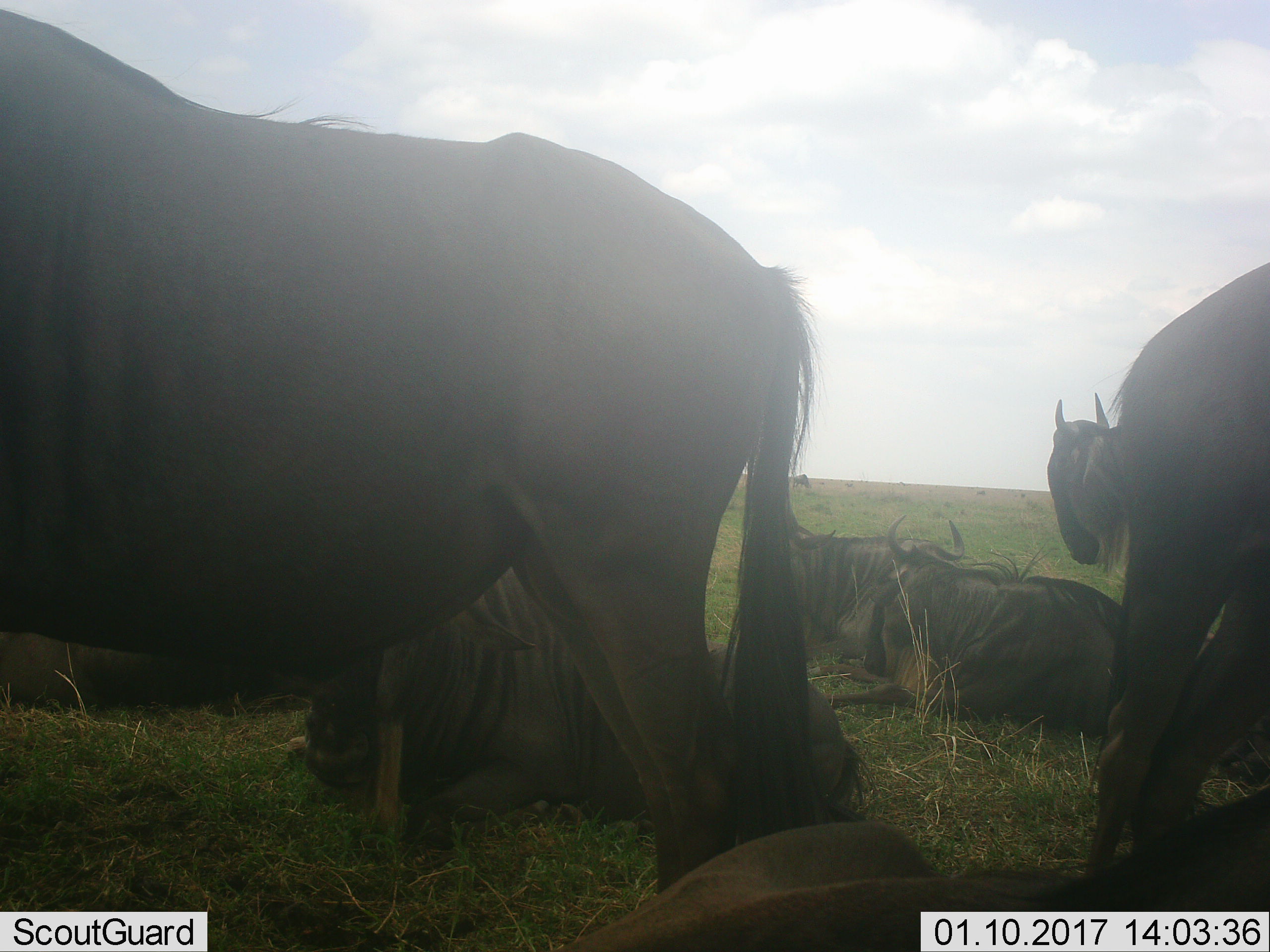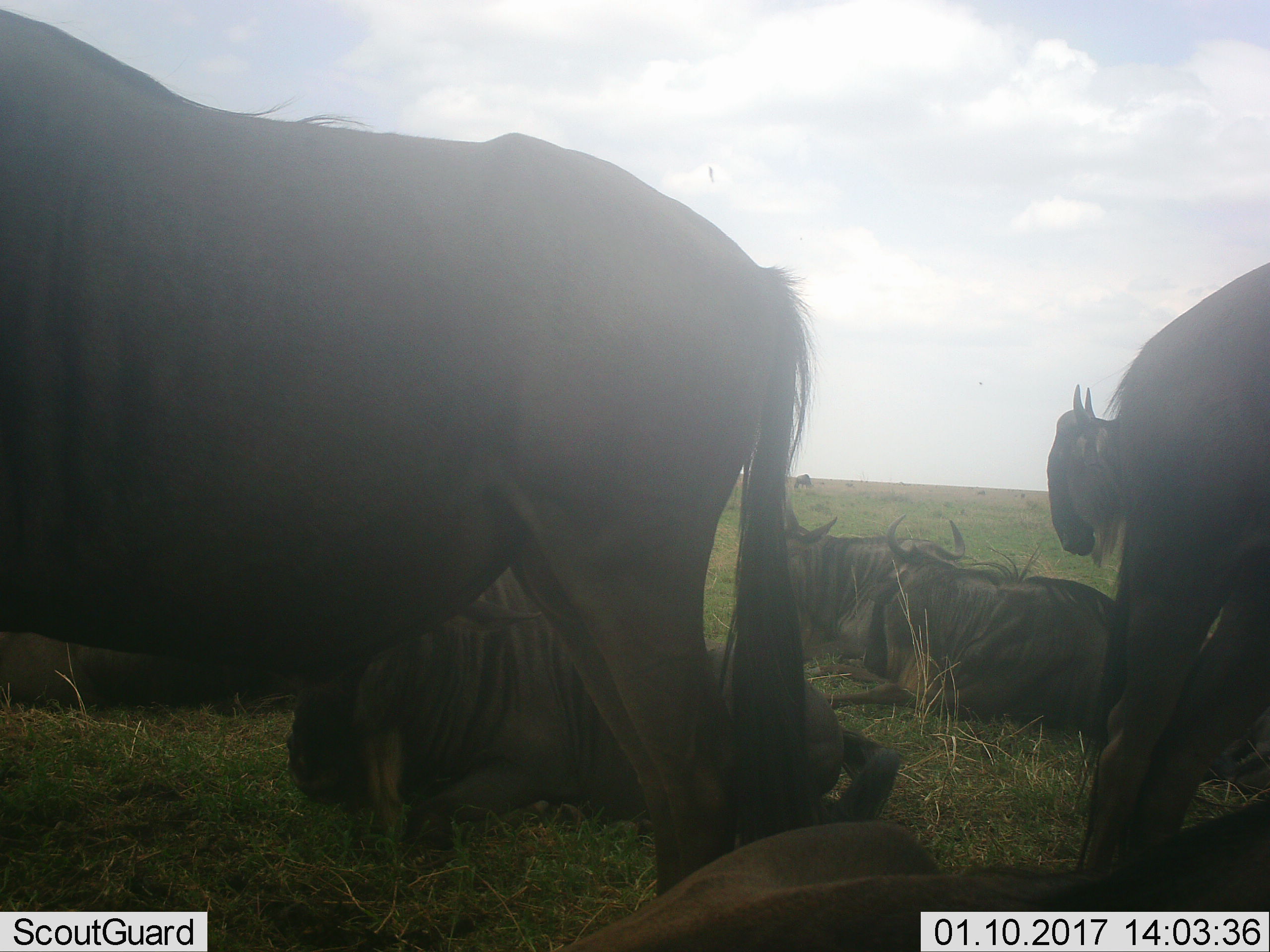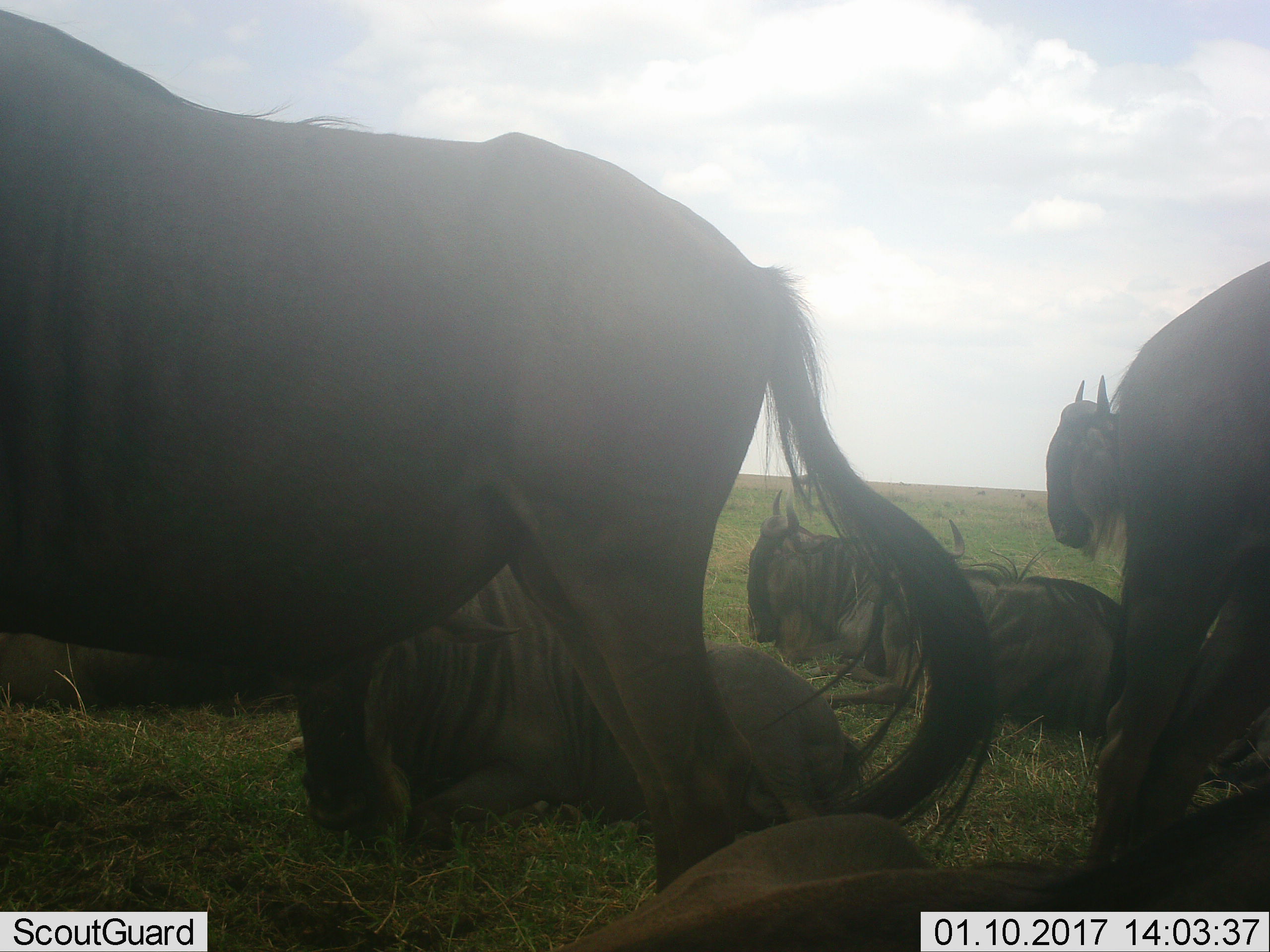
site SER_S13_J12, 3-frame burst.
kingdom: Animalia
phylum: Chordata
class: Mammalia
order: Artiodactyla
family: Bovidae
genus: Connochaetes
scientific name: Connochaetes taurinus taurinus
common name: blue wildebeest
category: wildebeestblue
Wildebeestblue (blue wildebeest) (Connochaetes taurinus taurinus), count 9. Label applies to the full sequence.